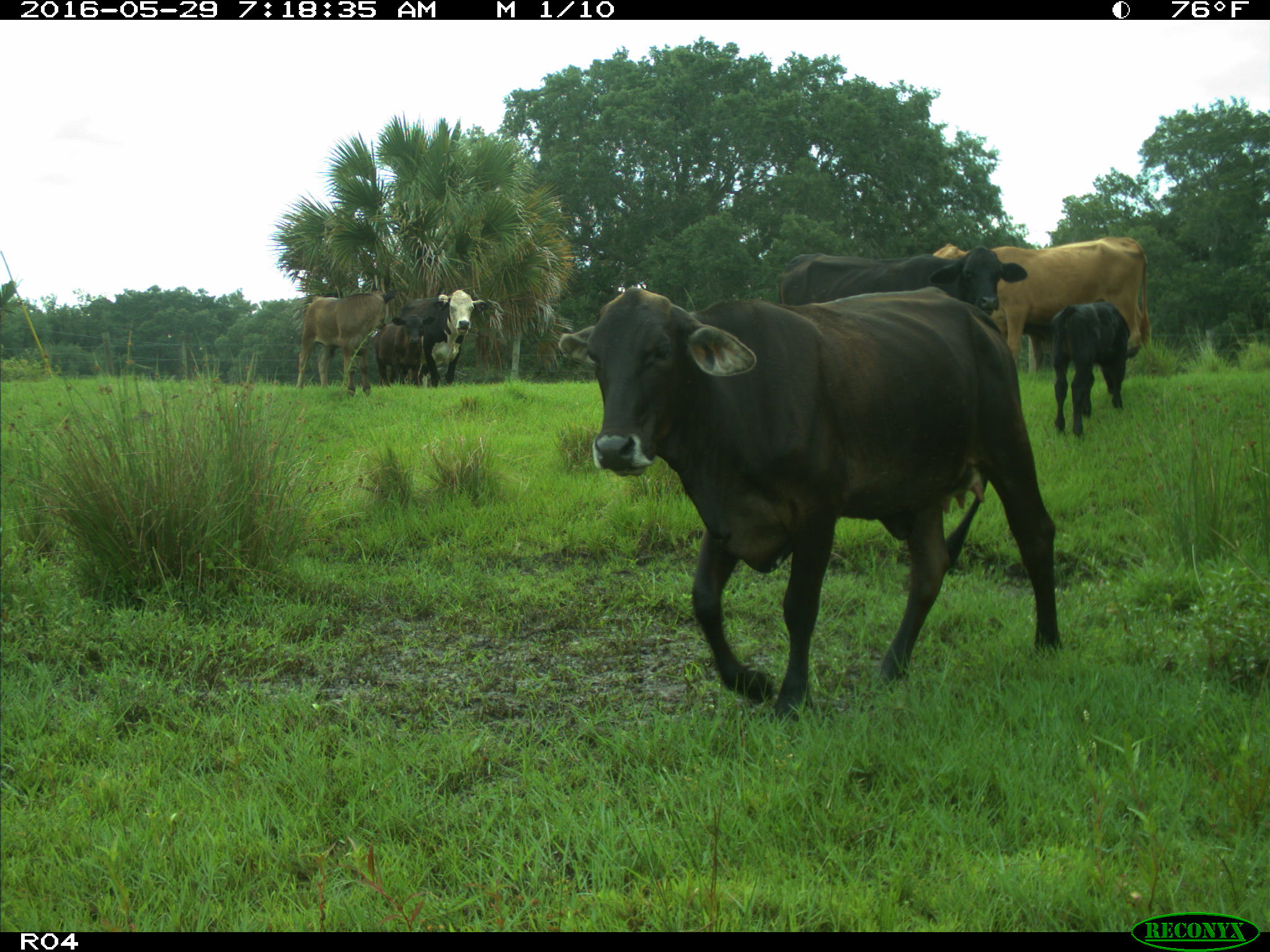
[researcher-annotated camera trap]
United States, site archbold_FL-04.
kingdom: Animalia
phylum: Chordata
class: Mammalia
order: Artiodactyla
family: Bovidae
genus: Bos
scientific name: Bos taurus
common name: domestic cow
Bos taurus (domestic cow).